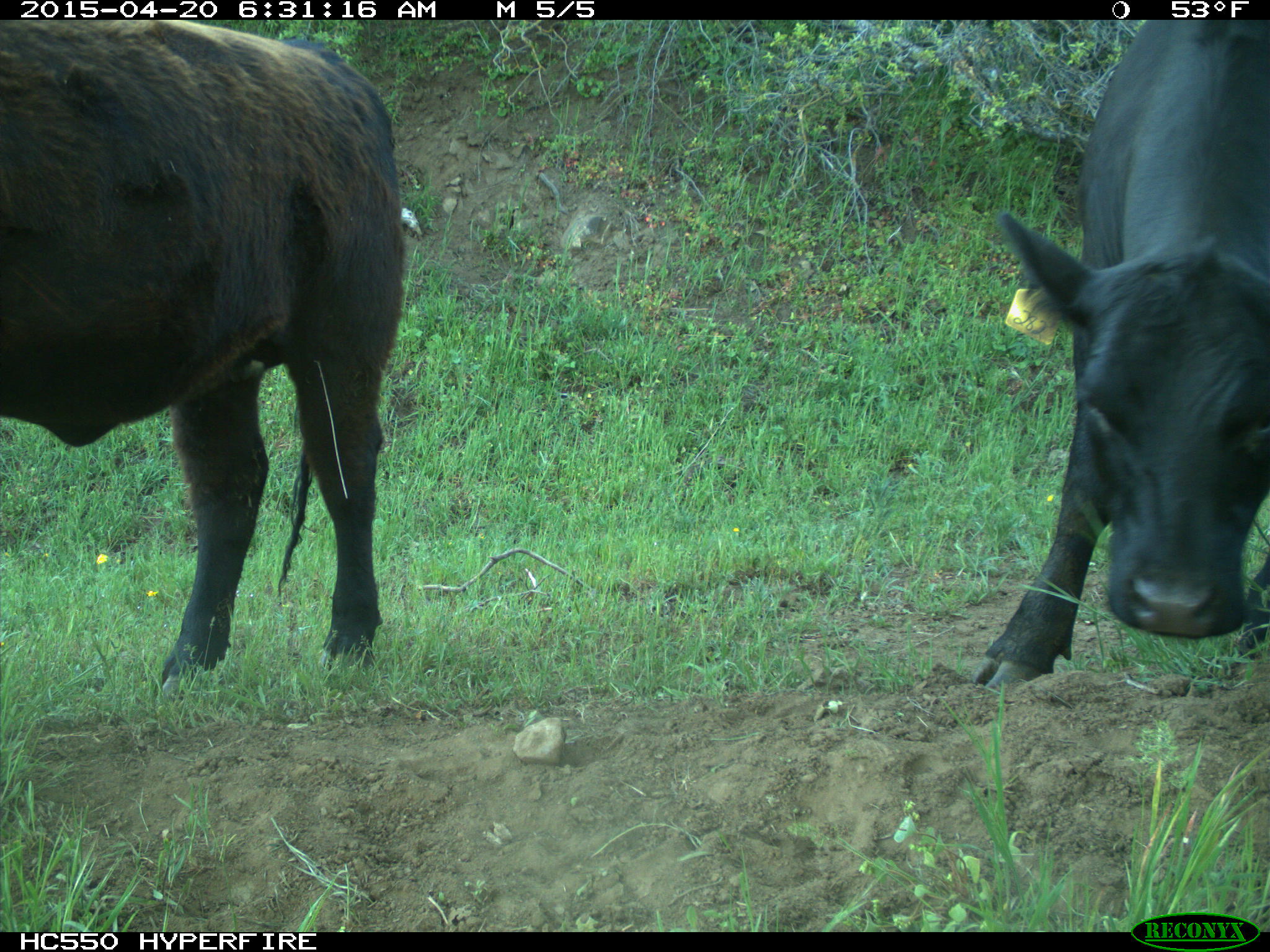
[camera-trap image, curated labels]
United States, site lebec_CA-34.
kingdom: Animalia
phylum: Chordata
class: Mammalia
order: Artiodactyla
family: Bovidae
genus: Bos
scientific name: Bos taurus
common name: domestic cow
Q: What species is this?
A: Bos taurus (domestic cow).